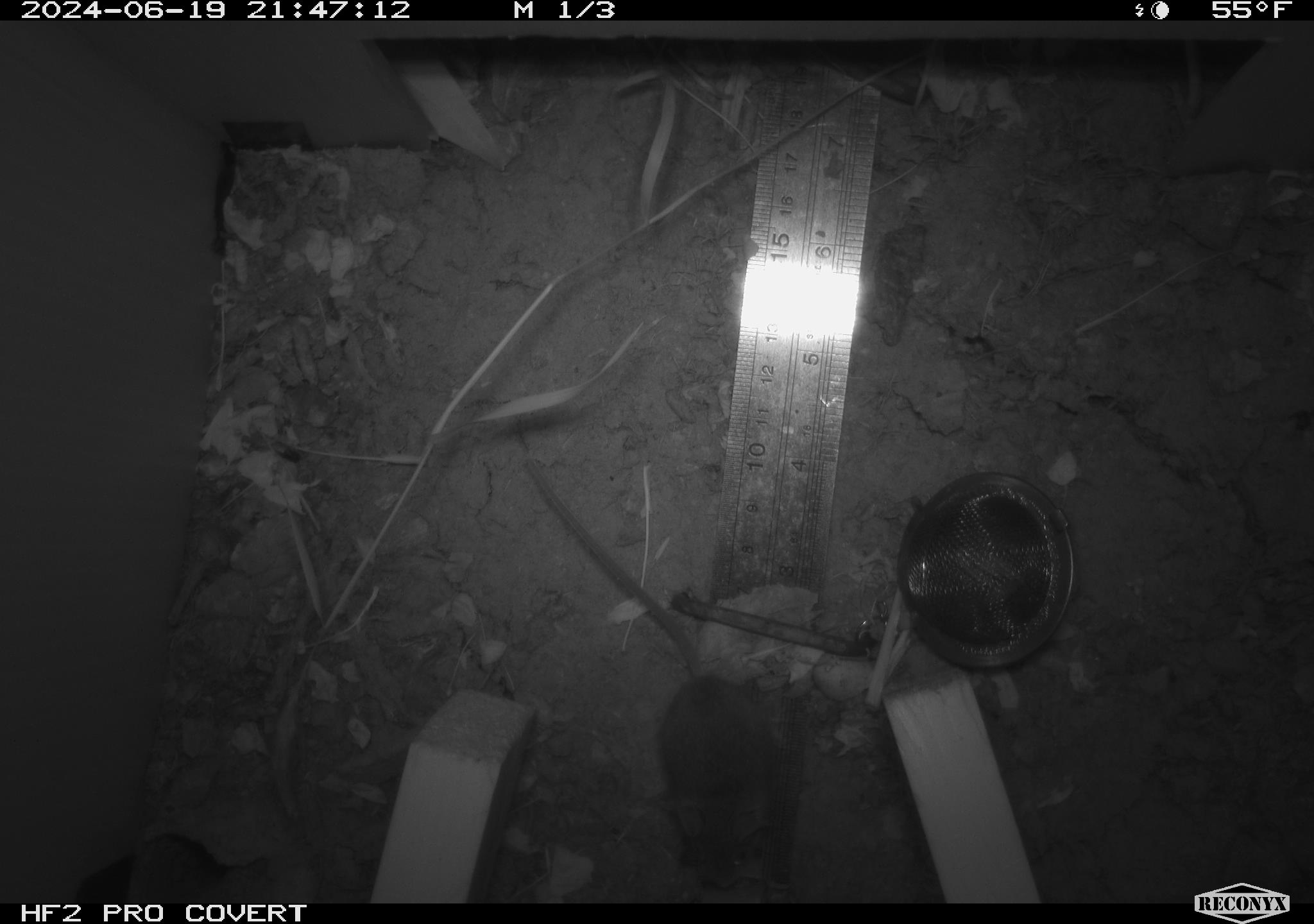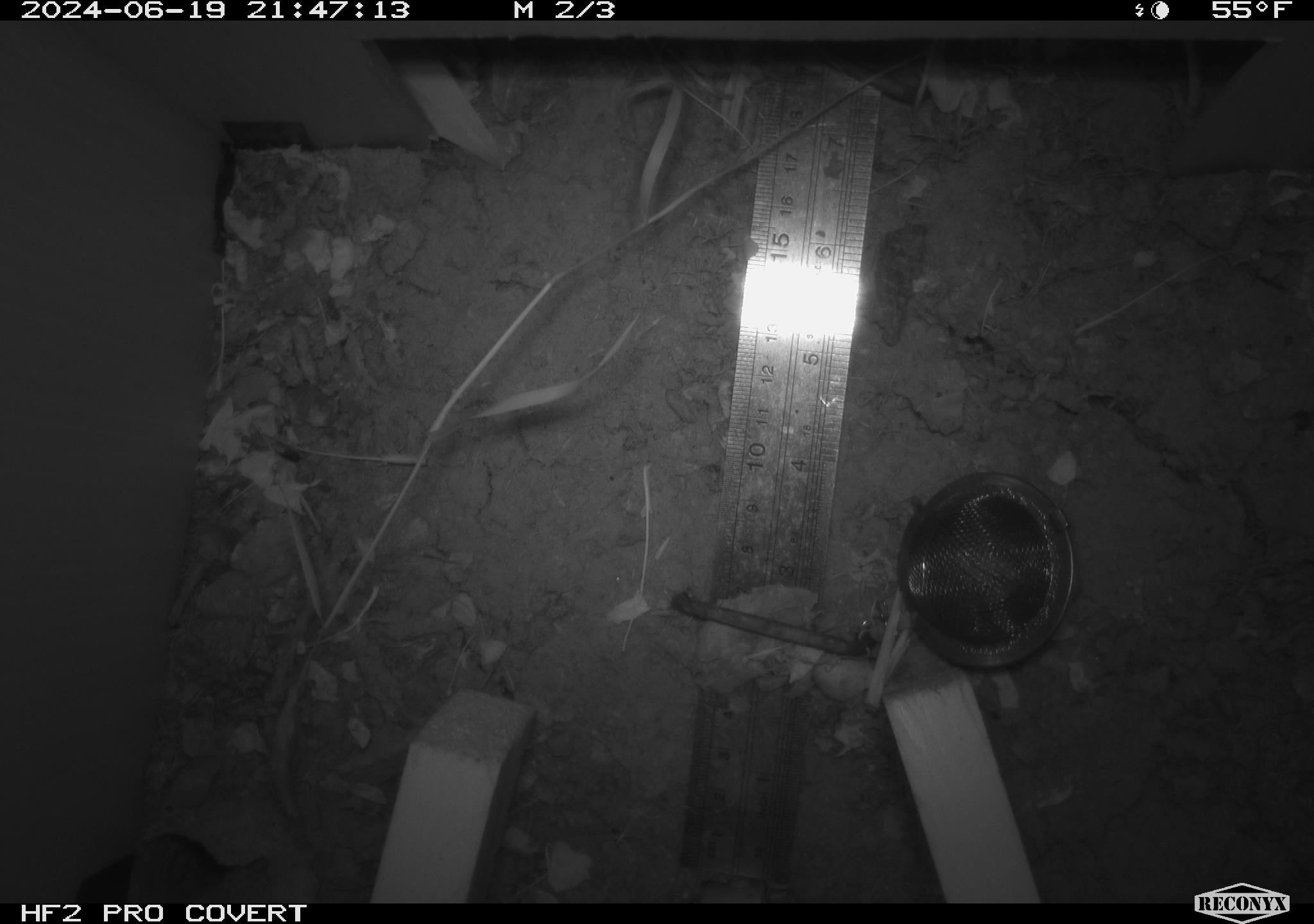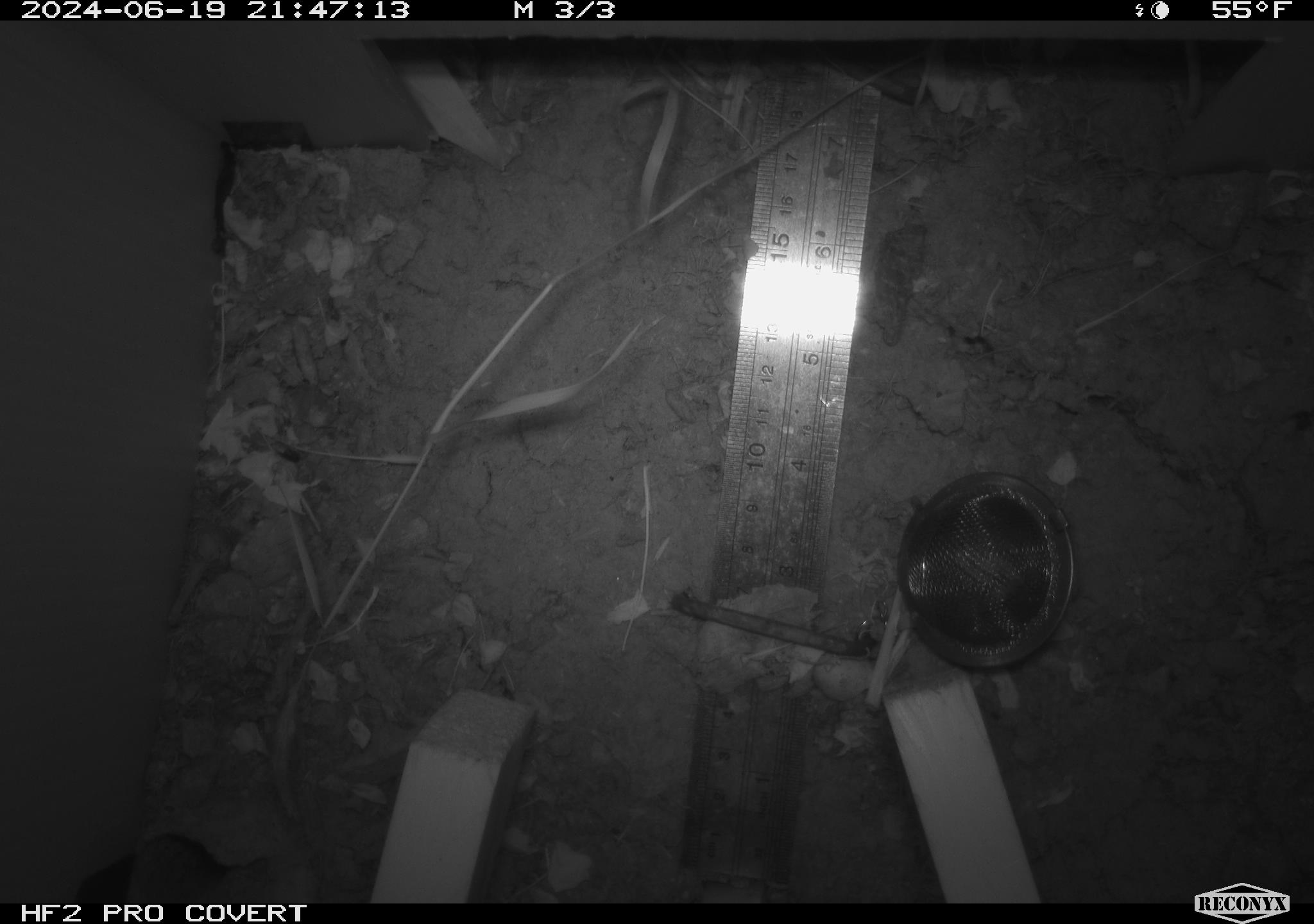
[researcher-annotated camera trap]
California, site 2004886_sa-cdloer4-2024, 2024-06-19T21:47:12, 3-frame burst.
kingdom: Animalia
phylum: Chordata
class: Mammalia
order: Rodentia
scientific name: Rodentia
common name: rodent